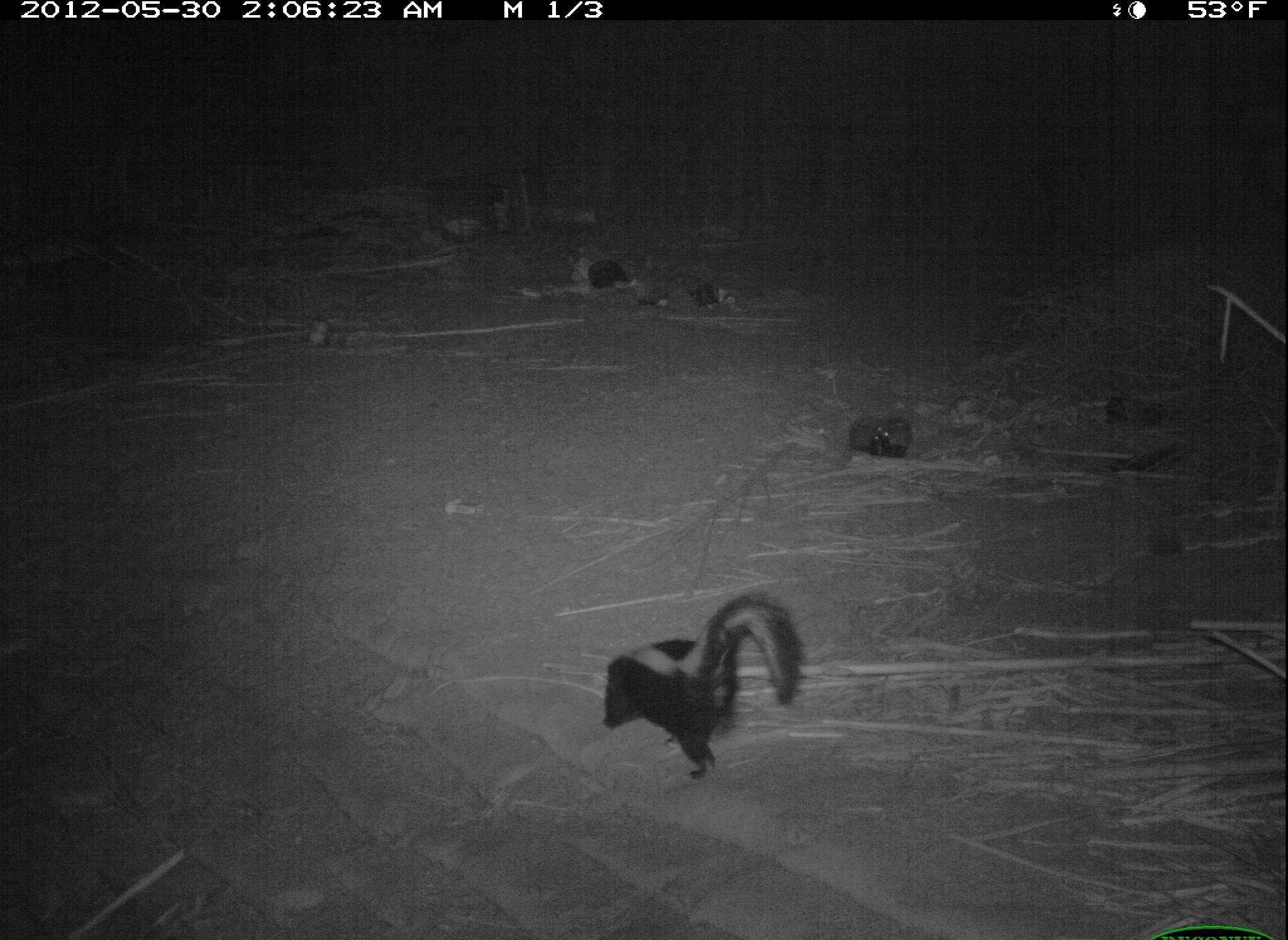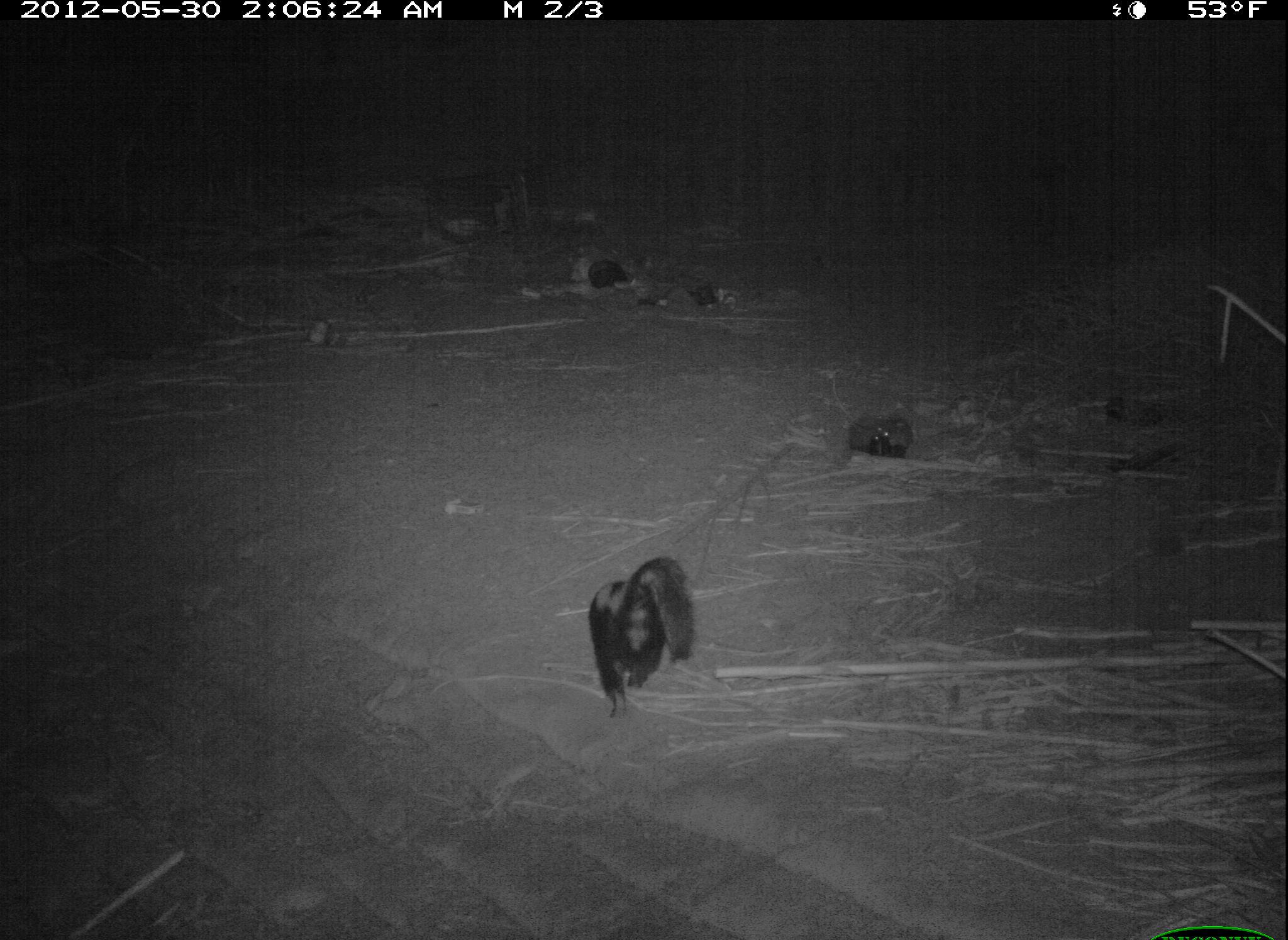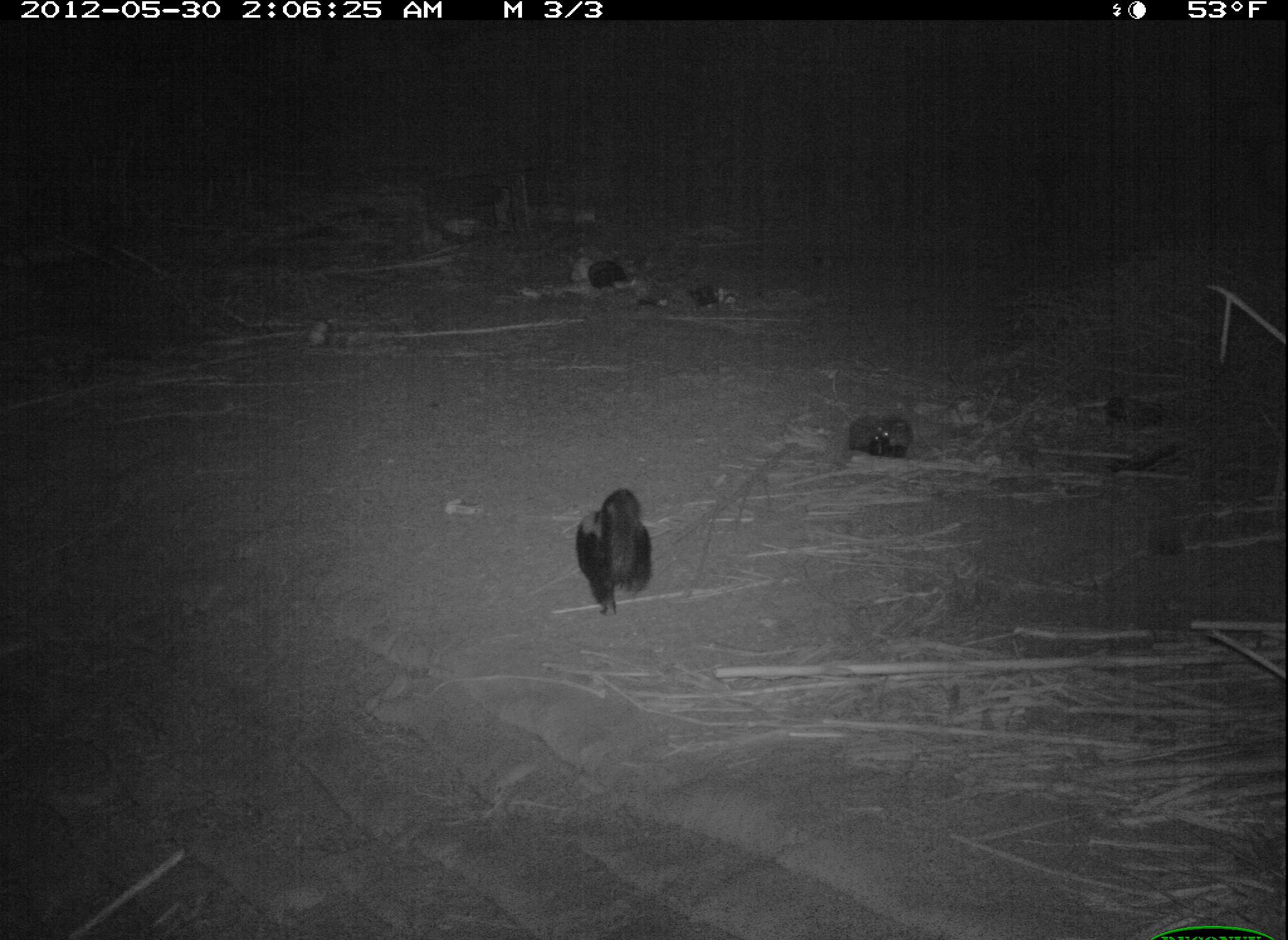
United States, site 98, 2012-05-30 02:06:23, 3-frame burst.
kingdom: Animalia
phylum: Chordata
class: Mammalia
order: Carnivora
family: Mephitidae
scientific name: Mephitidae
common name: skunk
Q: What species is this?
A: Skunk (Mephitidae).